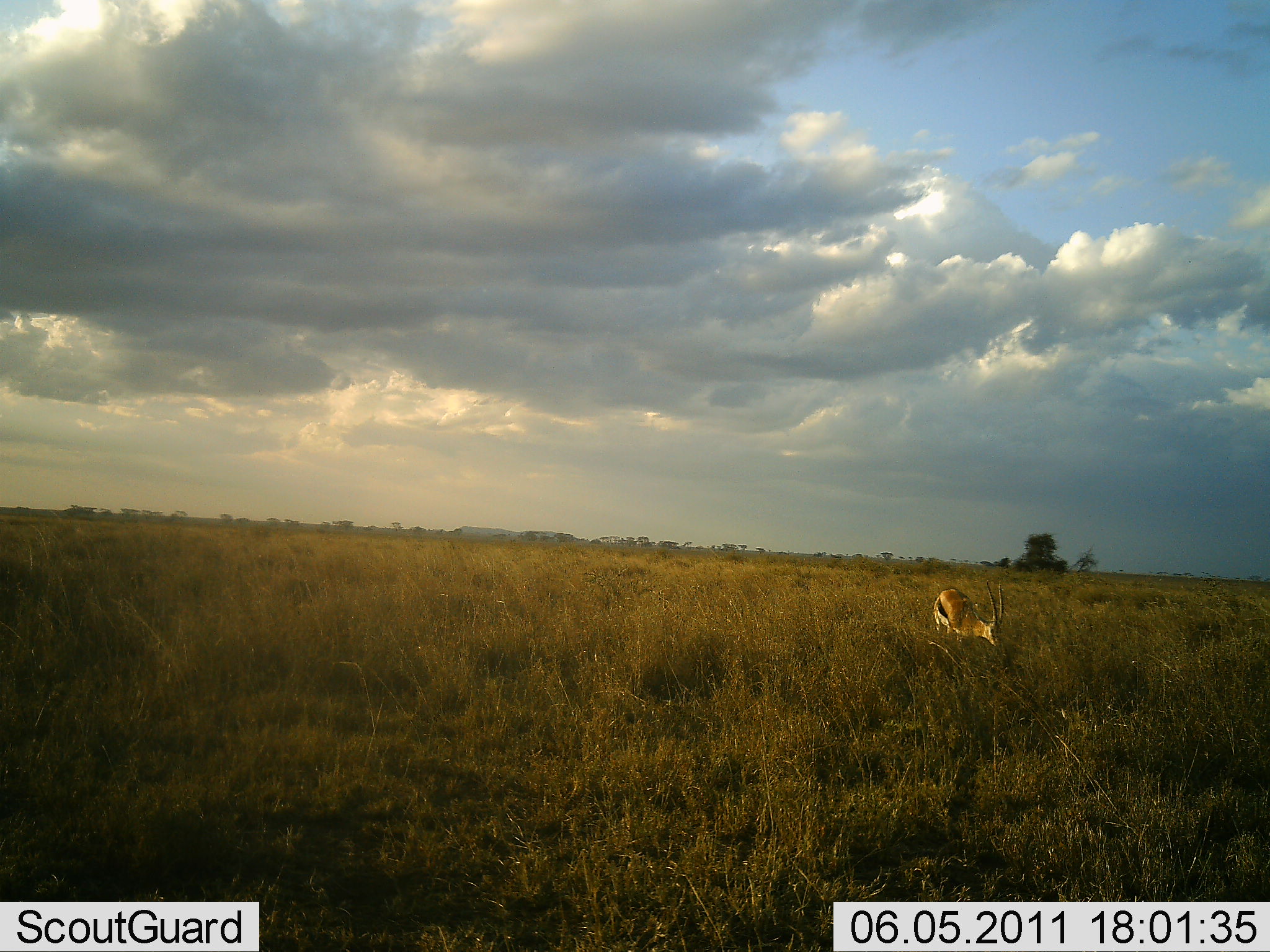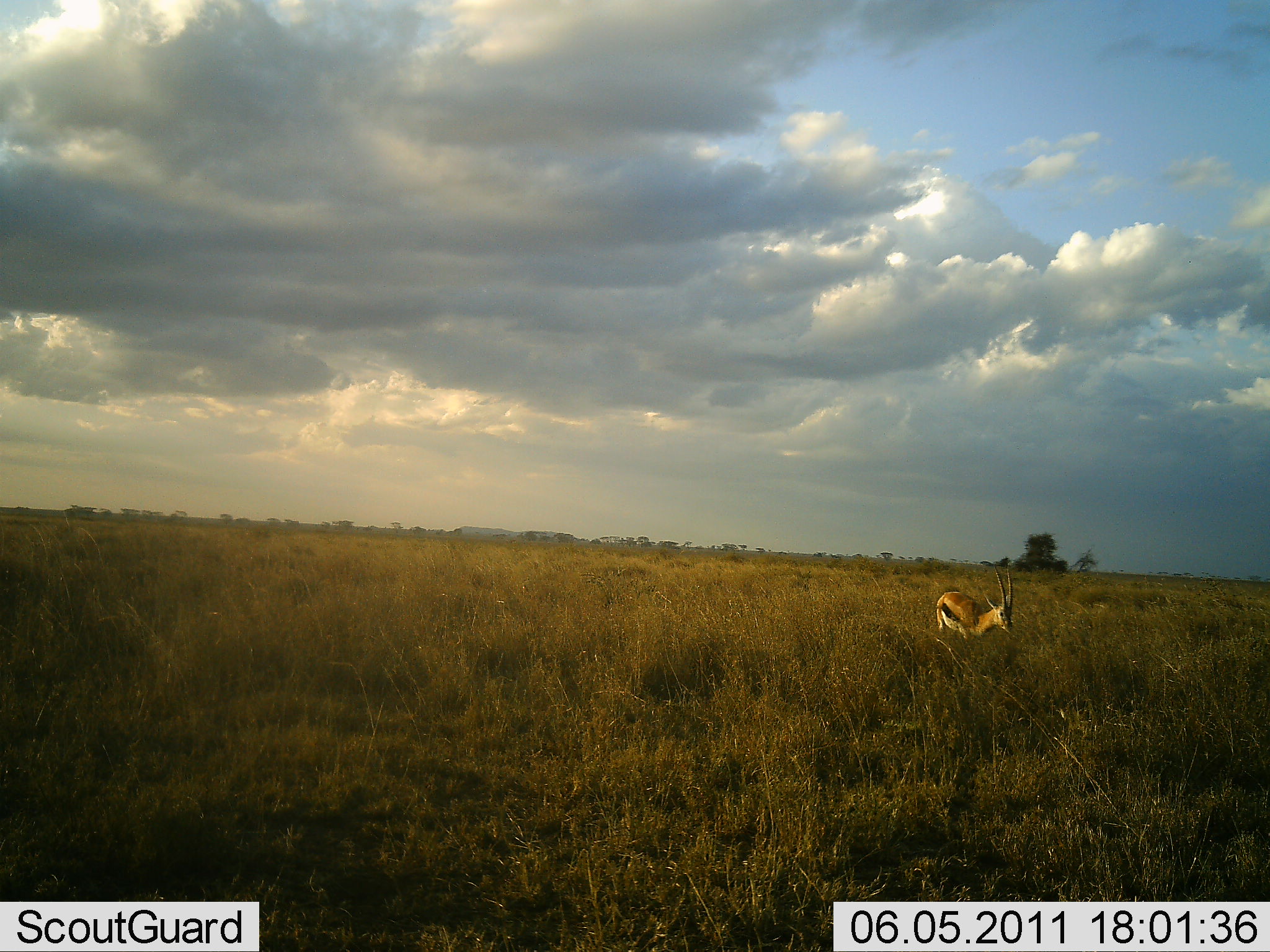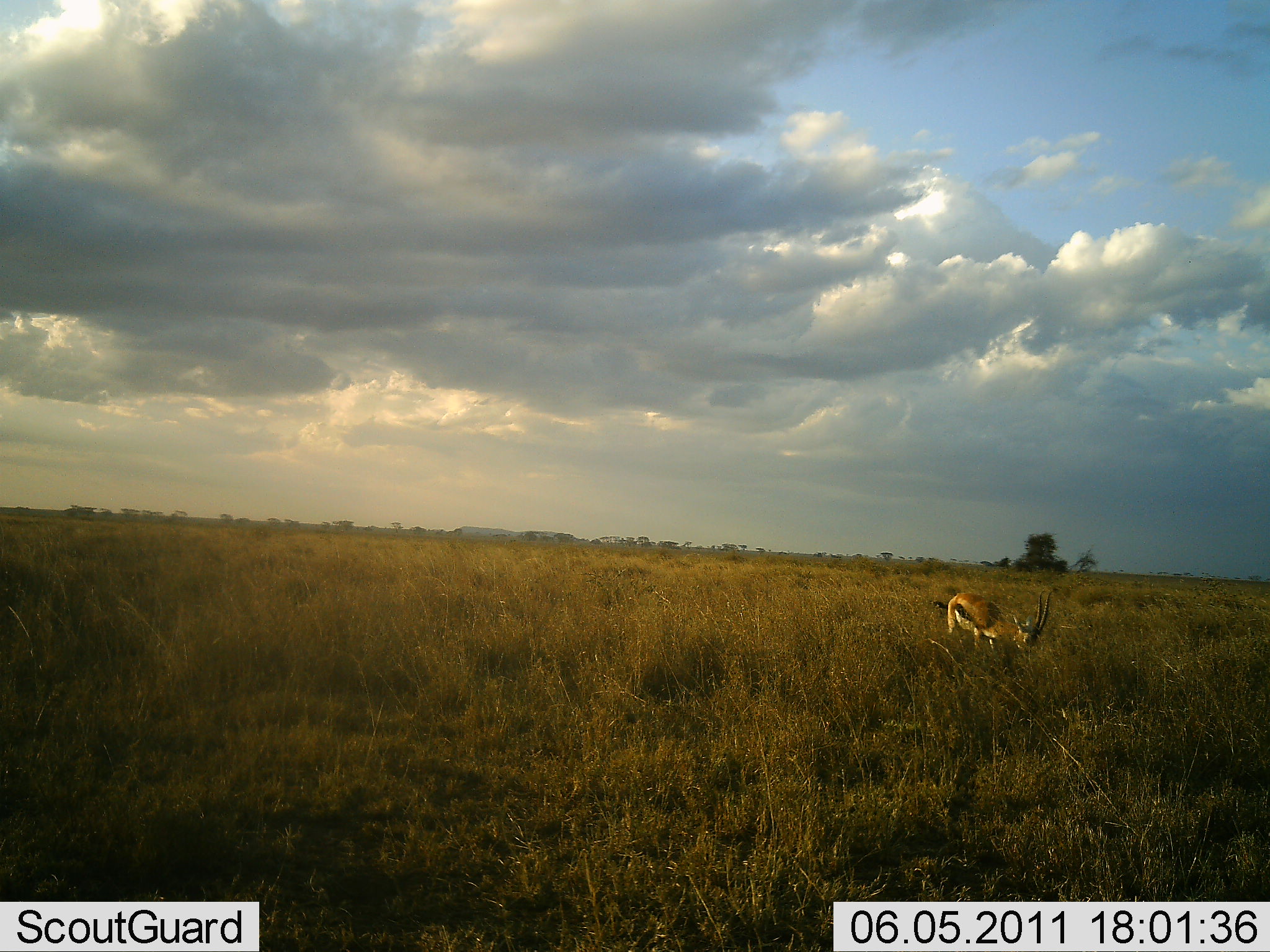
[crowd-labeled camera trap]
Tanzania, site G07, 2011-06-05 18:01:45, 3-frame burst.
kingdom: Animalia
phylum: Chordata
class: Mammalia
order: Artiodactyla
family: Bovidae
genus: Eudorcas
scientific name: Eudorcas thomsonii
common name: thomson's gazelle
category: gazellethomsons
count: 1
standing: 30%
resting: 0%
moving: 40%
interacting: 0%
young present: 0%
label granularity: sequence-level